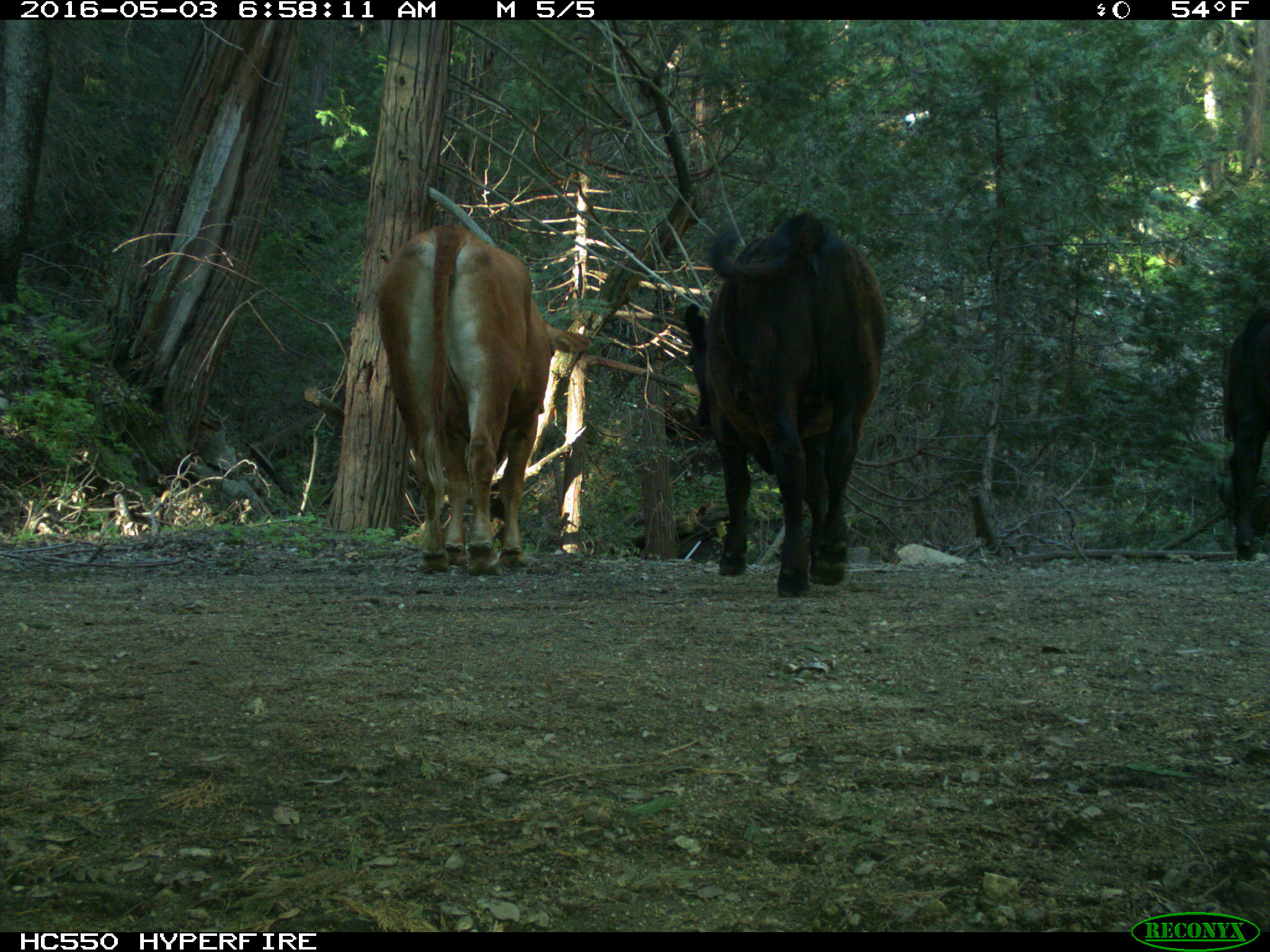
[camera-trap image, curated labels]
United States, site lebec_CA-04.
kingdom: Animalia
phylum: Chordata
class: Mammalia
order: Artiodactyla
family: Bovidae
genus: Bos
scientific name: Bos taurus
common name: domestic cow